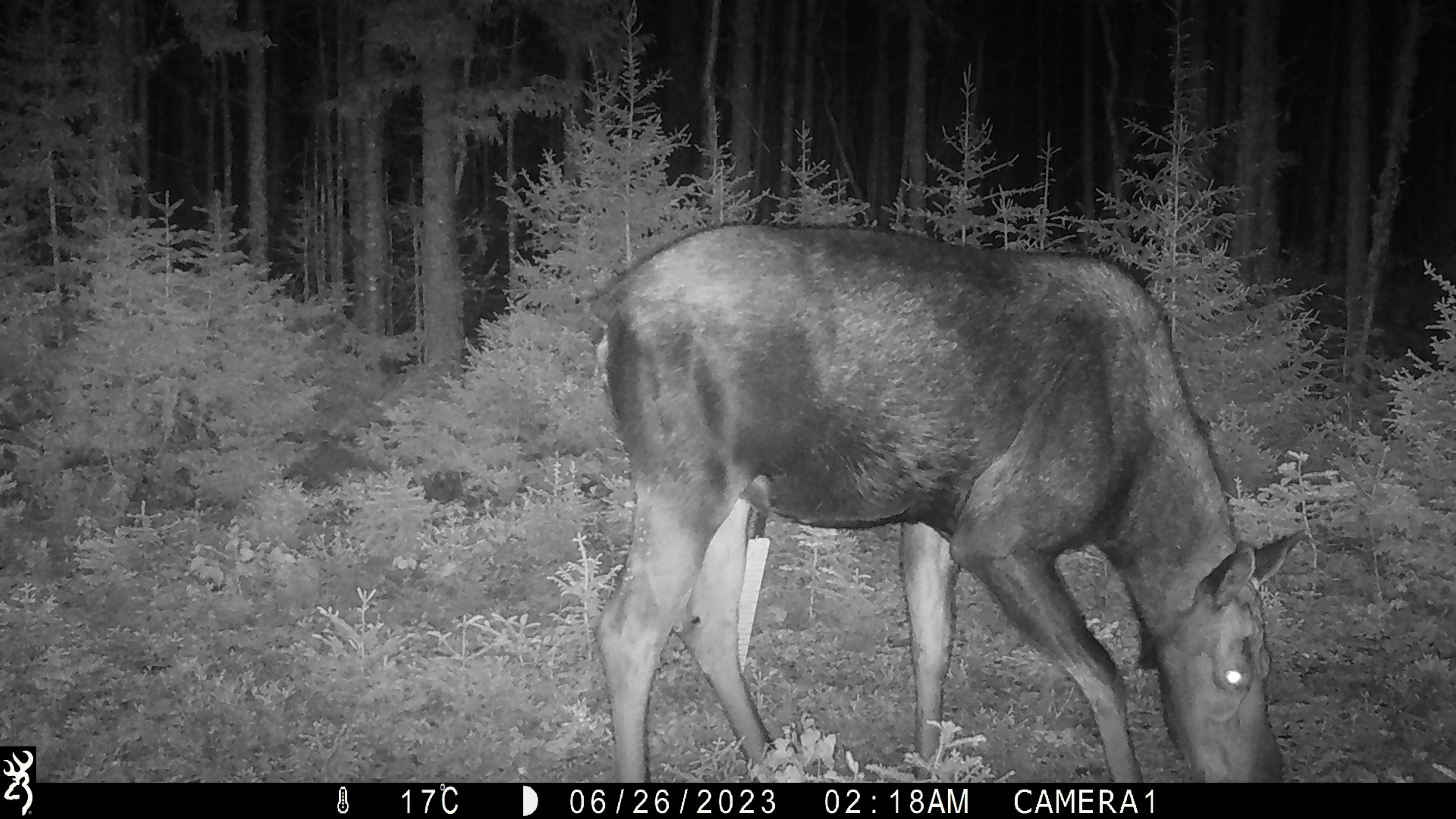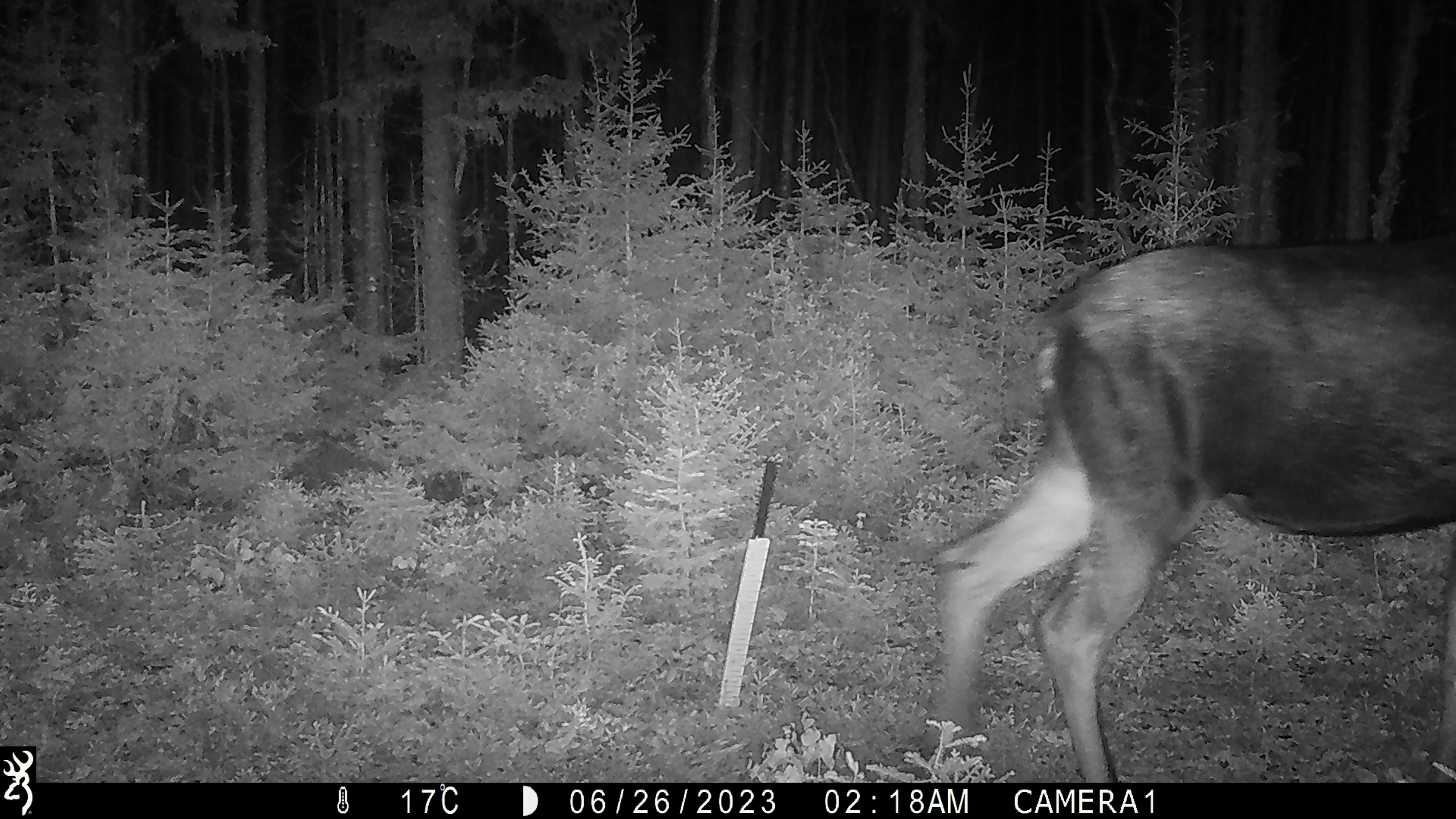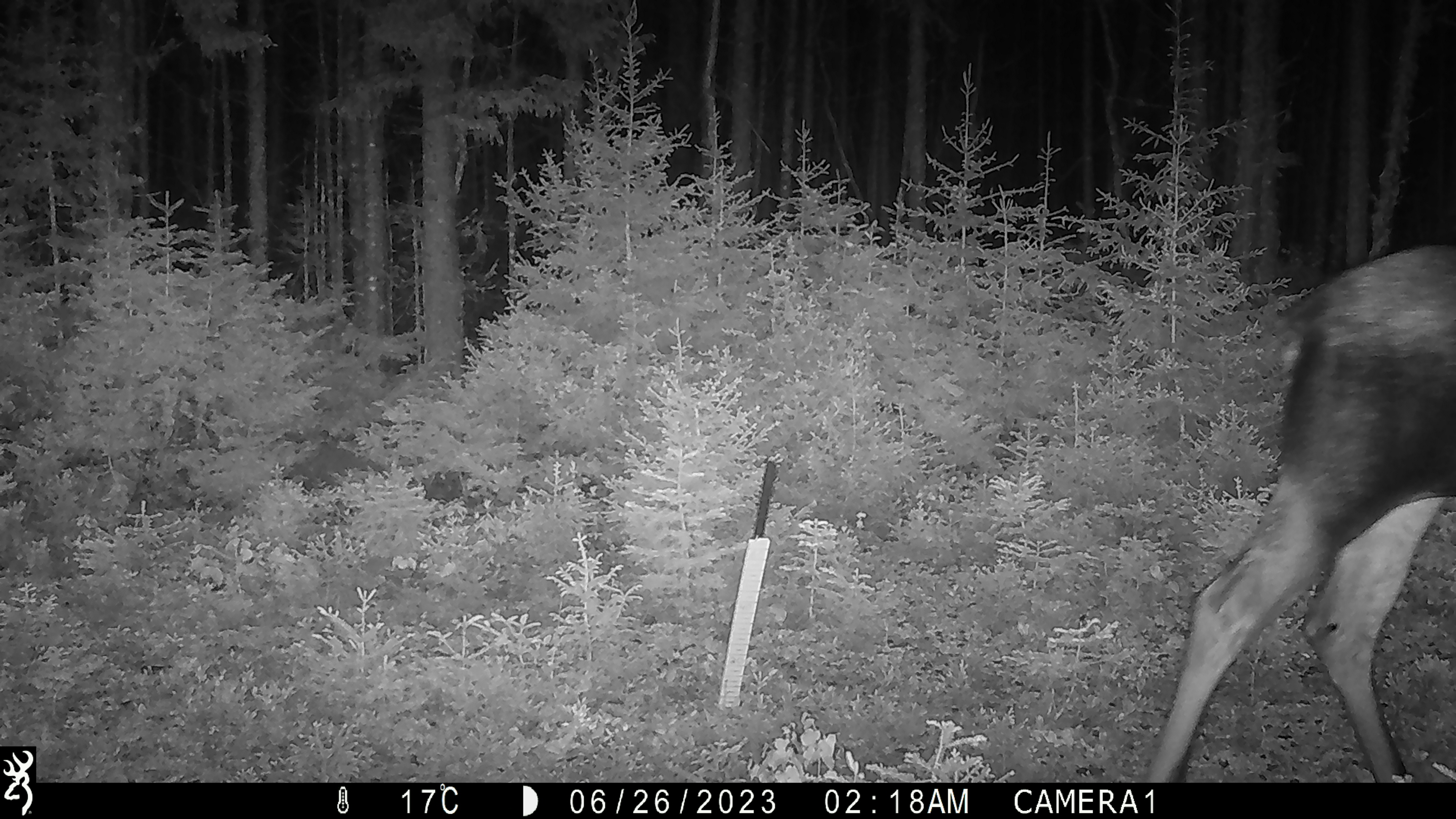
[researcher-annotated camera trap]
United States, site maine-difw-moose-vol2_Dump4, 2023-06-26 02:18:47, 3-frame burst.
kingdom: Animalia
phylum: Chordata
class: Mammalia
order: Artiodactyla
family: Cervidae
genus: Alces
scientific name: Alces alces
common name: moose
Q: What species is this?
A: Moose (Alces alces).